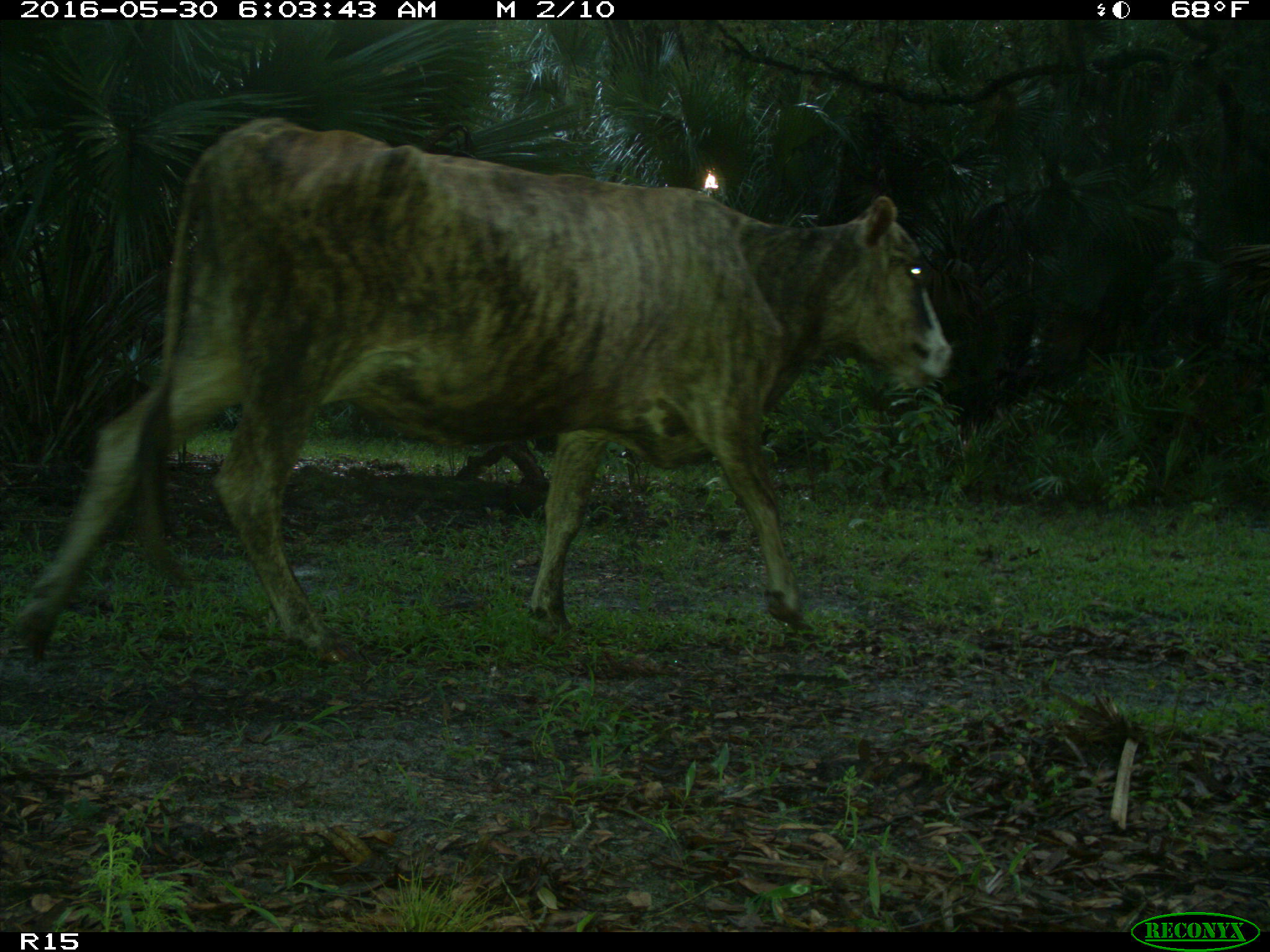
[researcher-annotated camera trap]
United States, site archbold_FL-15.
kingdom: Animalia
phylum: Chordata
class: Mammalia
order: Artiodactyla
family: Bovidae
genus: Bos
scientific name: Bos taurus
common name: domestic cow